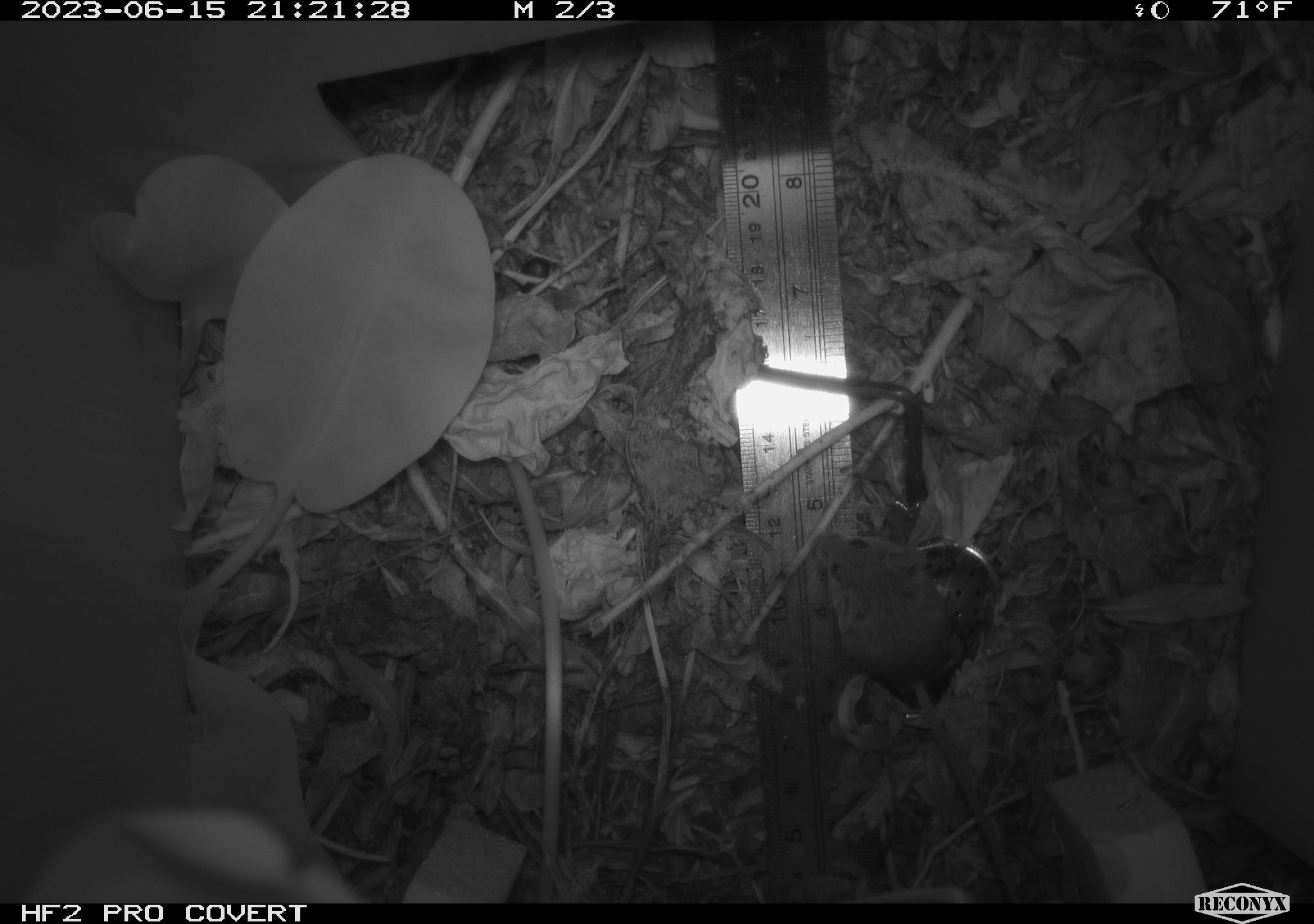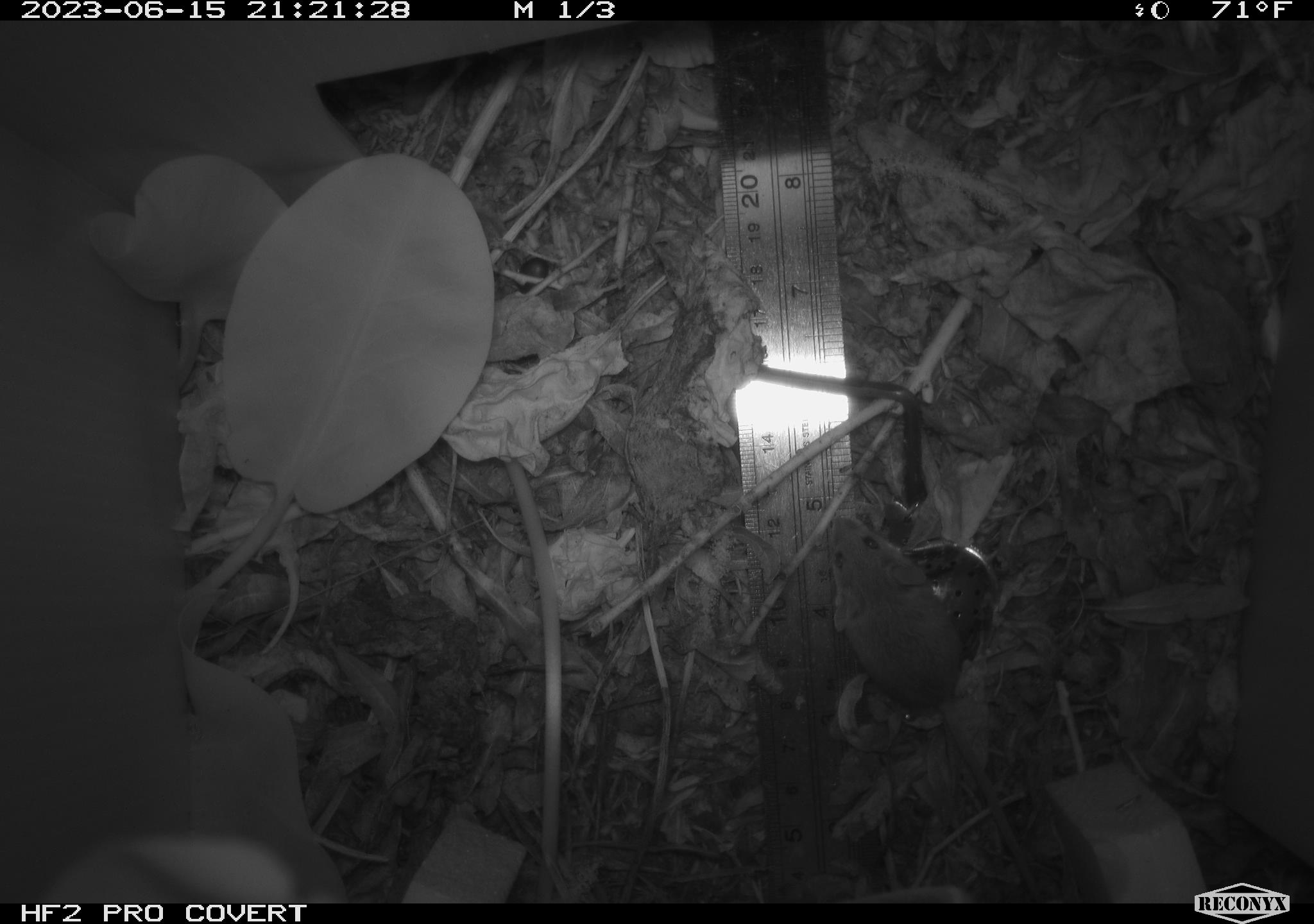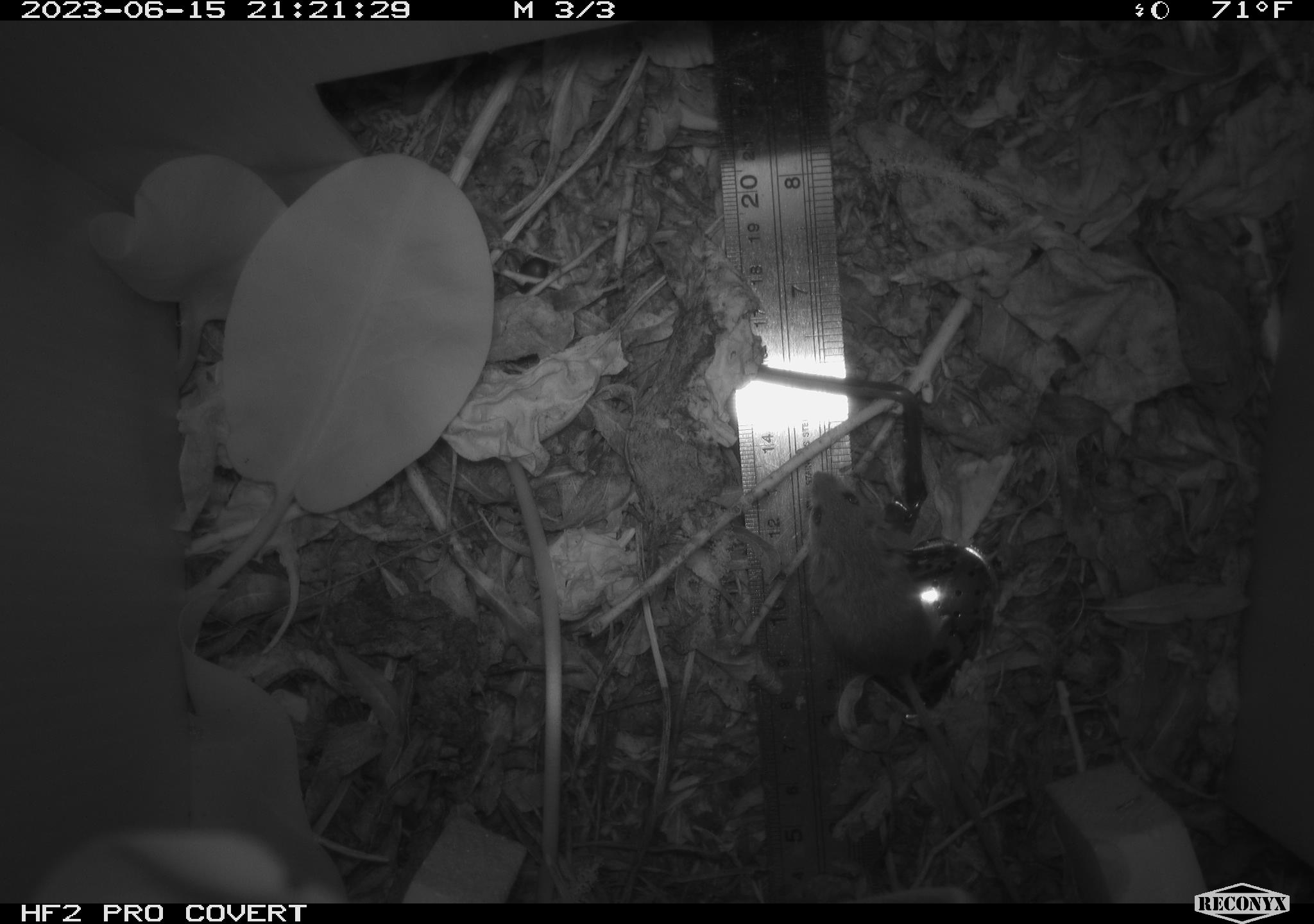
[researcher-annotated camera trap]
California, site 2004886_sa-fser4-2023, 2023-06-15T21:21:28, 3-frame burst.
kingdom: Animalia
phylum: Chordata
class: Mammalia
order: Rodentia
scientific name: Rodentia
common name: mouse species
Mouse species (Rodentia).